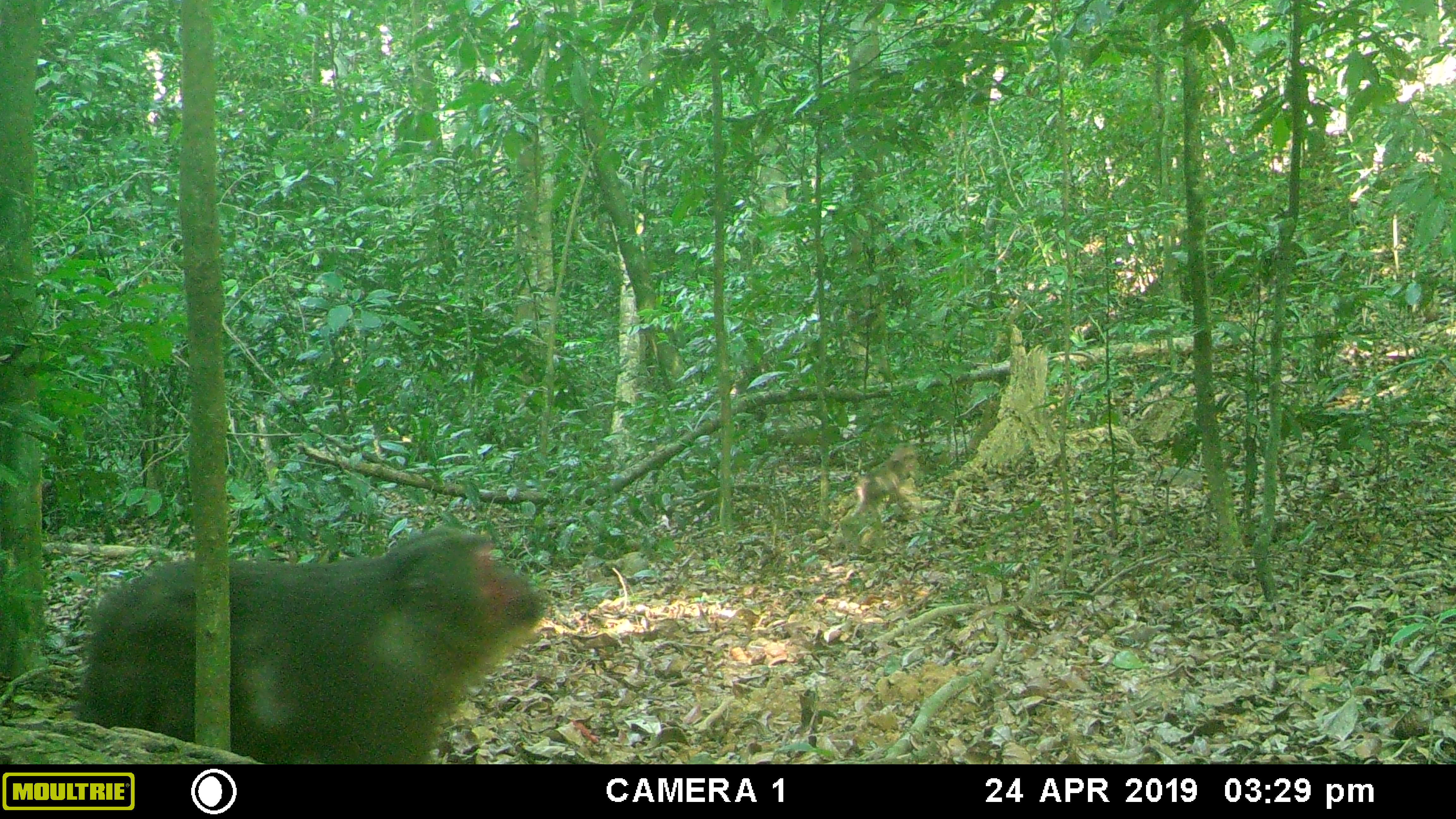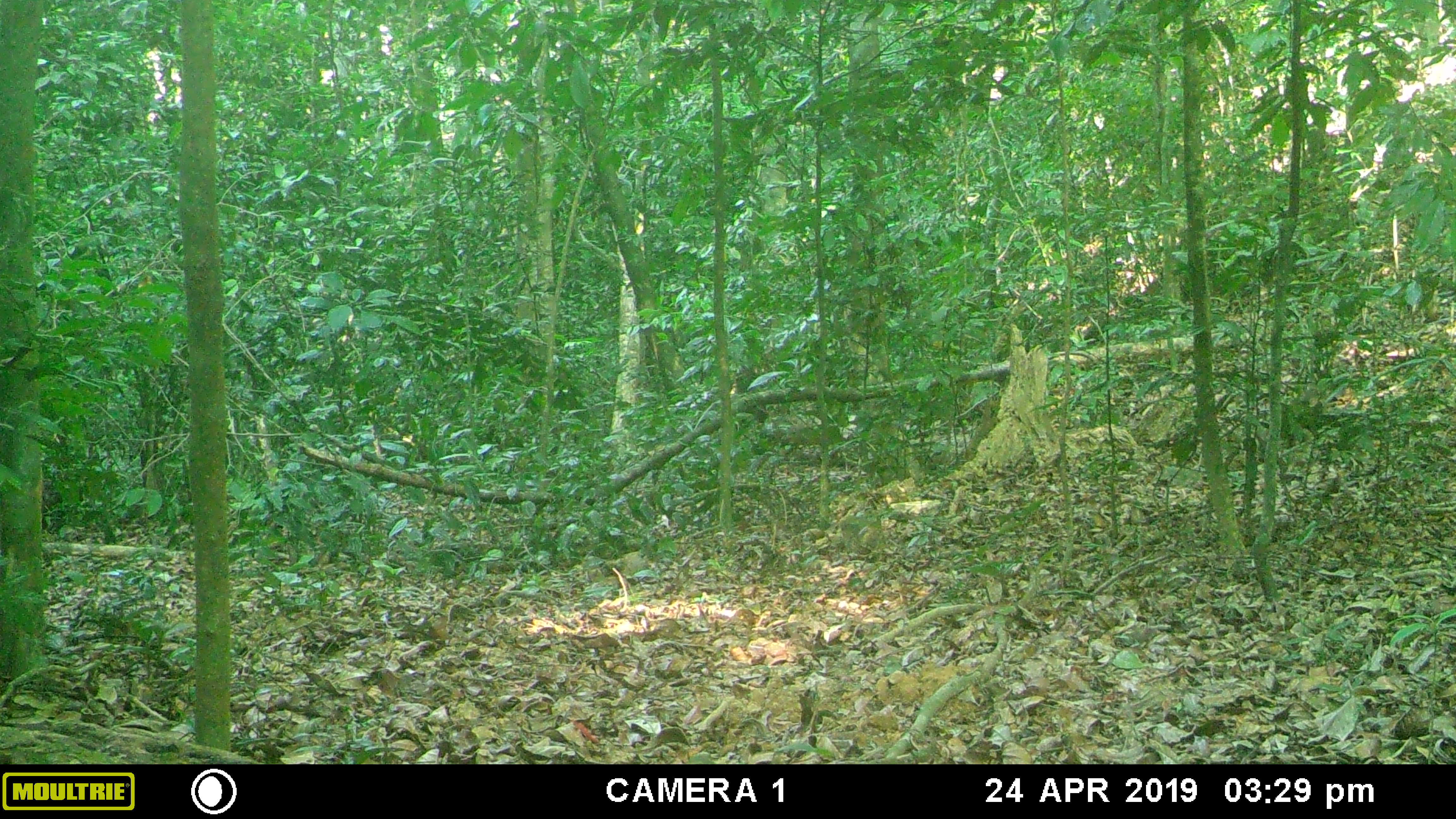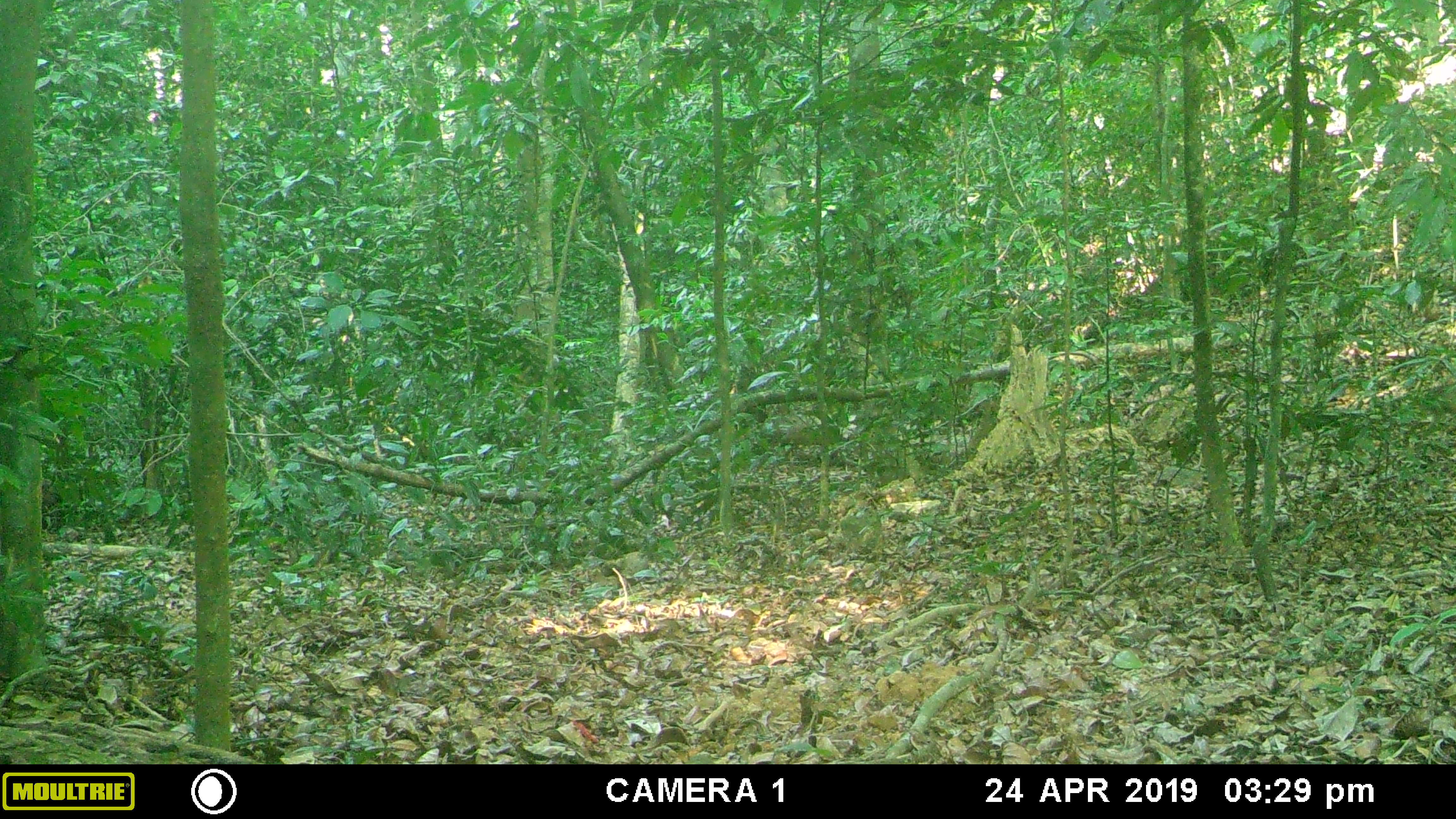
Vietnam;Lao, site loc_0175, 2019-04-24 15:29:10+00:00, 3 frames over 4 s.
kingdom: Animalia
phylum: Chordata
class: Mammalia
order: Primates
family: Cercopithecidae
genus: Macaca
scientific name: Macaca arctoides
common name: stump-tailed macaque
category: stump tailed macaque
Stump tailed macaque (stump-tailed macaque) (Macaca arctoides). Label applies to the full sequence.